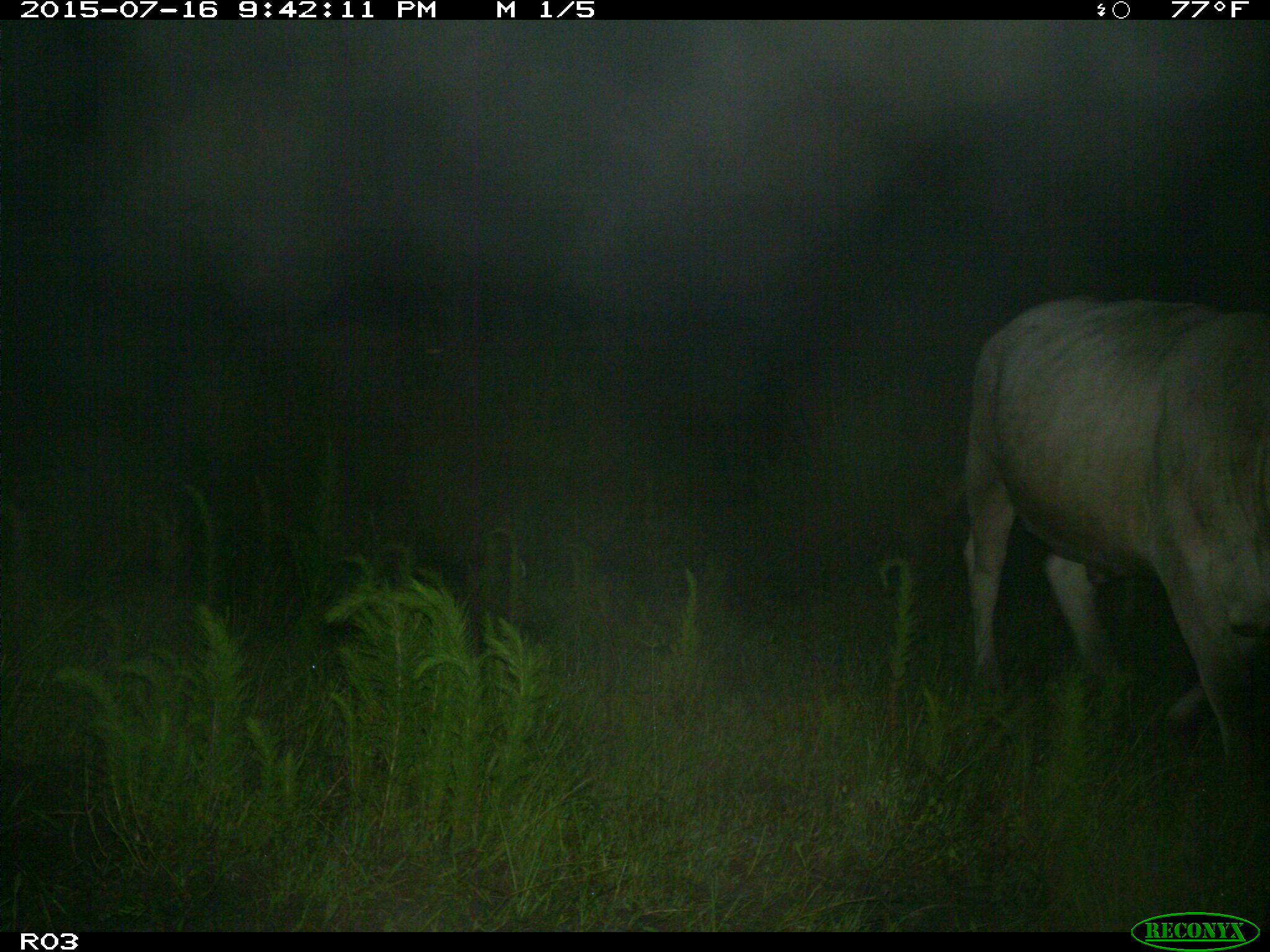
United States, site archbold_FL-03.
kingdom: Animalia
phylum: Chordata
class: Mammalia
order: Artiodactyla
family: Bovidae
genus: Bos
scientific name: Bos taurus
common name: domestic cow